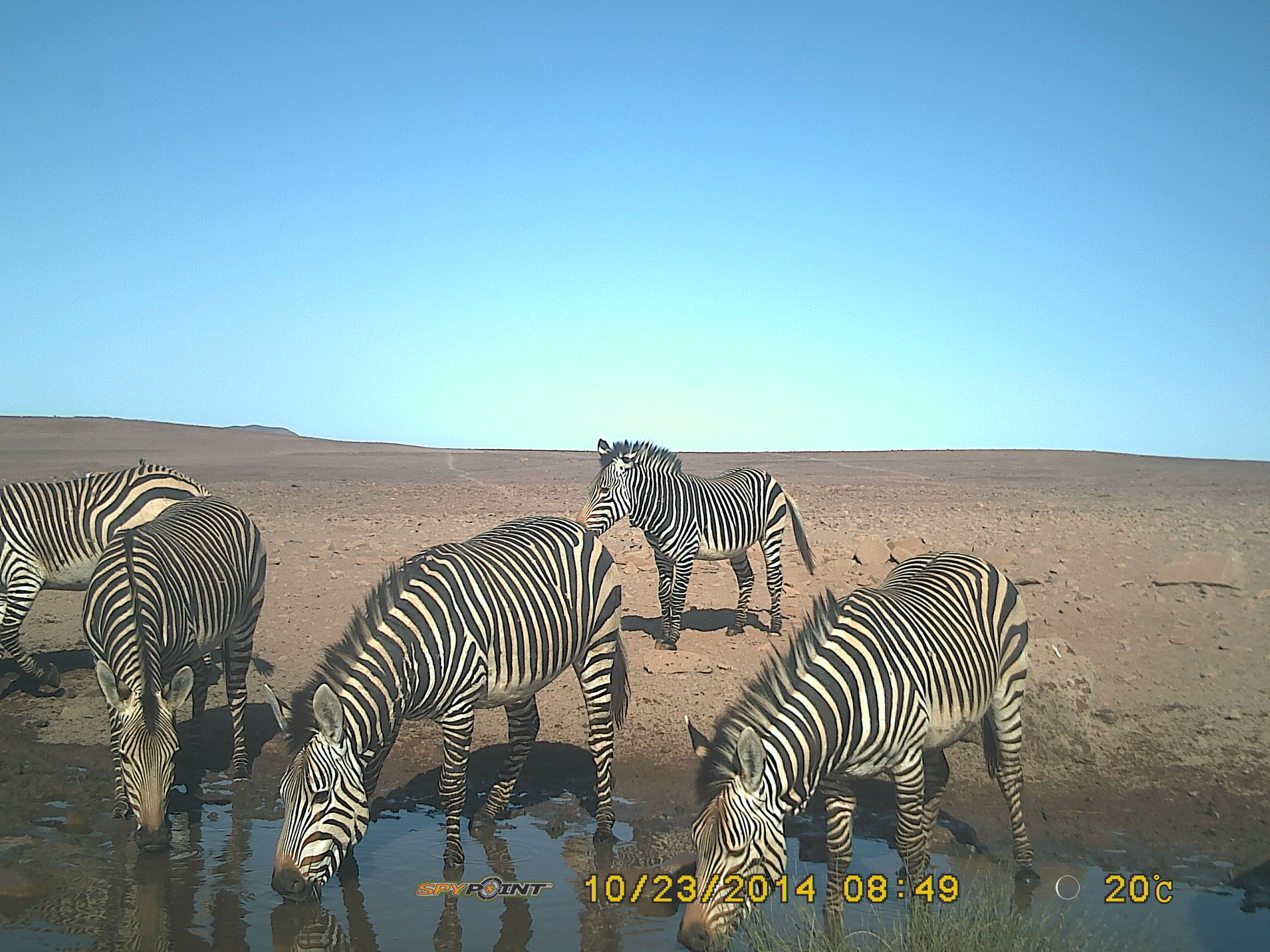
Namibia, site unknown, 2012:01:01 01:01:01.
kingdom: Animalia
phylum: Chordata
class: Mammalia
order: Perissodactyla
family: Equidae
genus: Equus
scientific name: Equus zebra hartmannae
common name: hartmann's mountain zebra